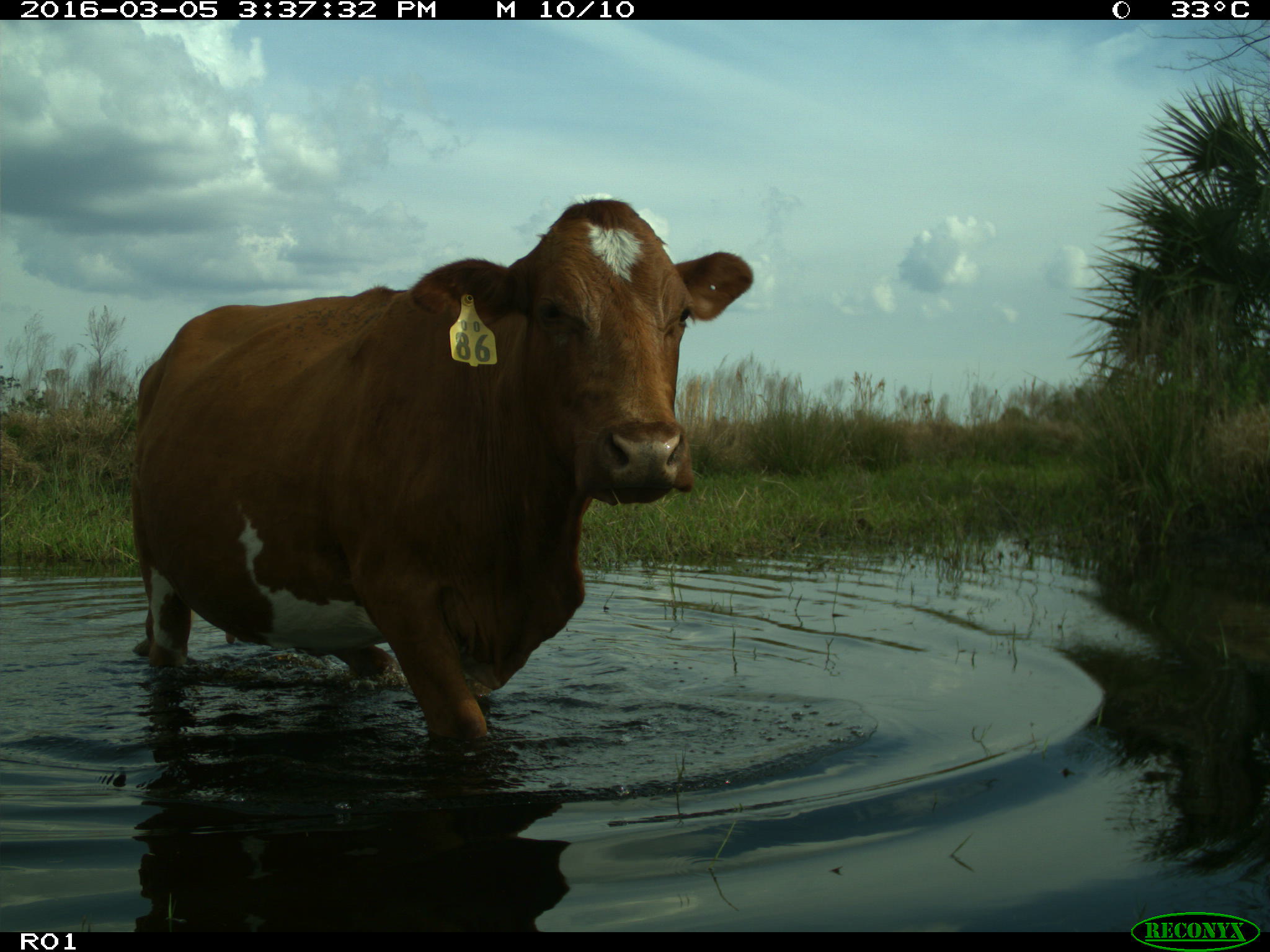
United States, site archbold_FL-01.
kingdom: Animalia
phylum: Chordata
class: Mammalia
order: Artiodactyla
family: Bovidae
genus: Bos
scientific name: Bos taurus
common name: domestic cow